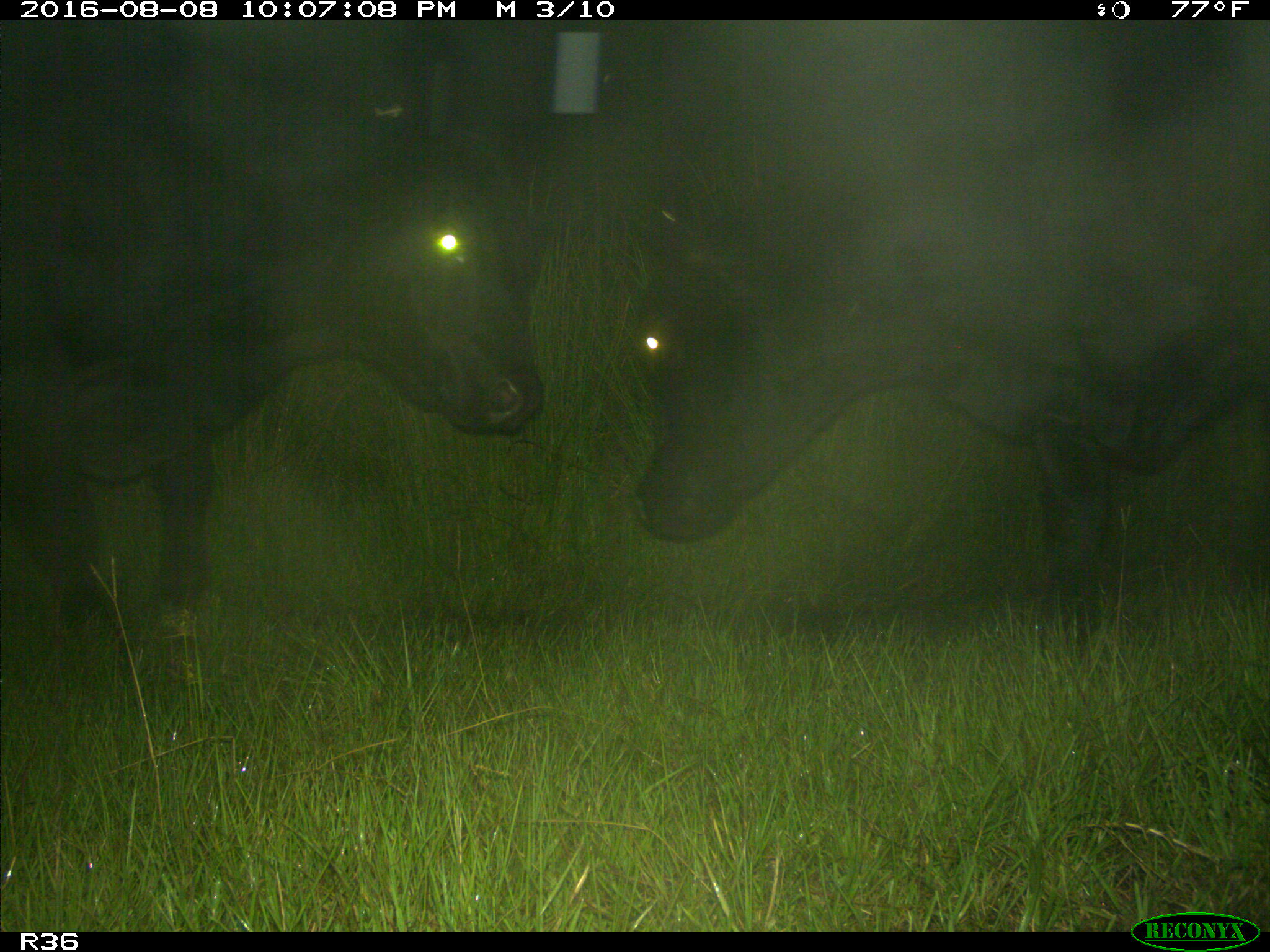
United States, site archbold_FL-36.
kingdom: Animalia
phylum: Chordata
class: Mammalia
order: Artiodactyla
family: Bovidae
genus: Bos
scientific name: Bos taurus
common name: domestic cow